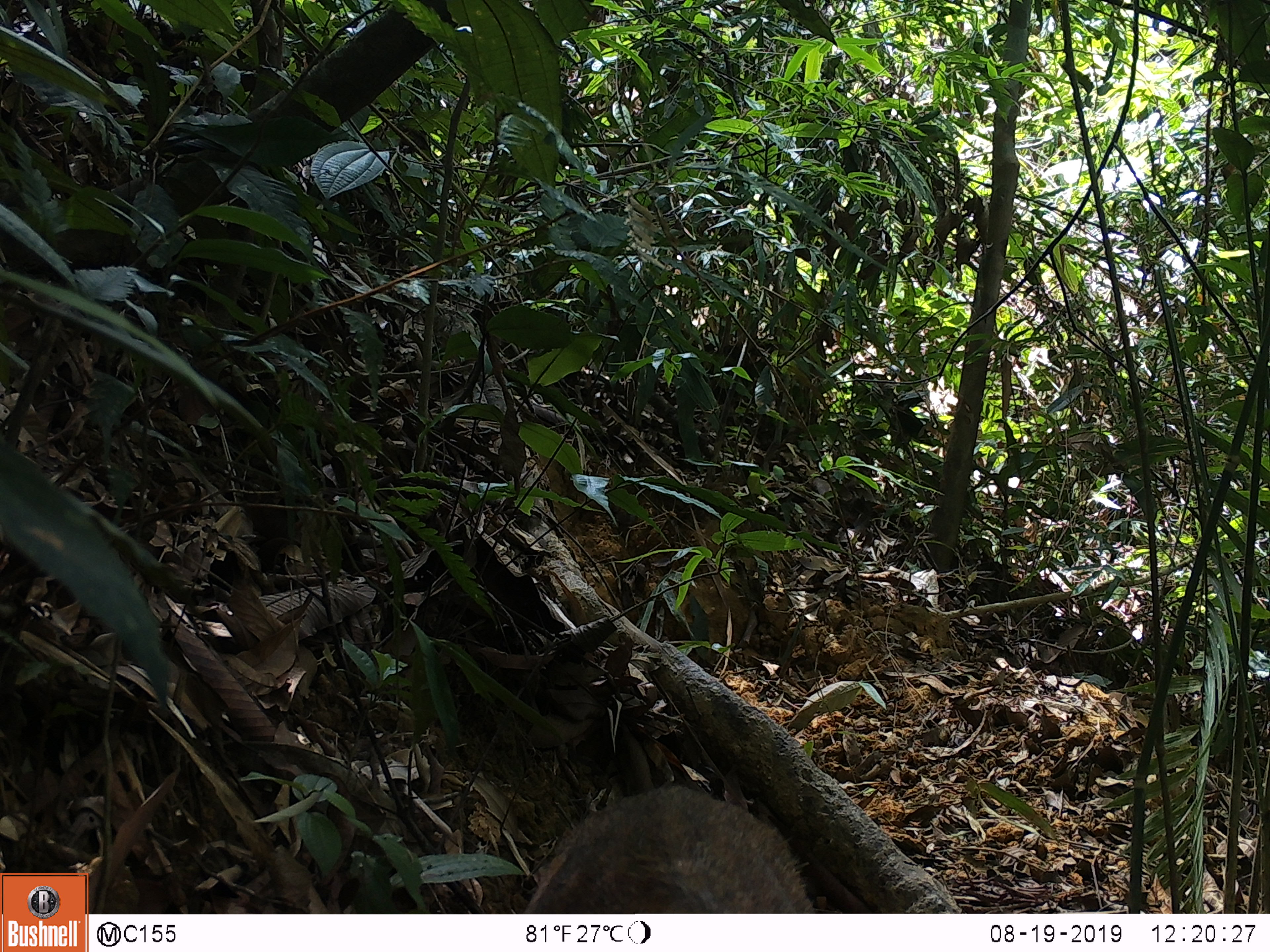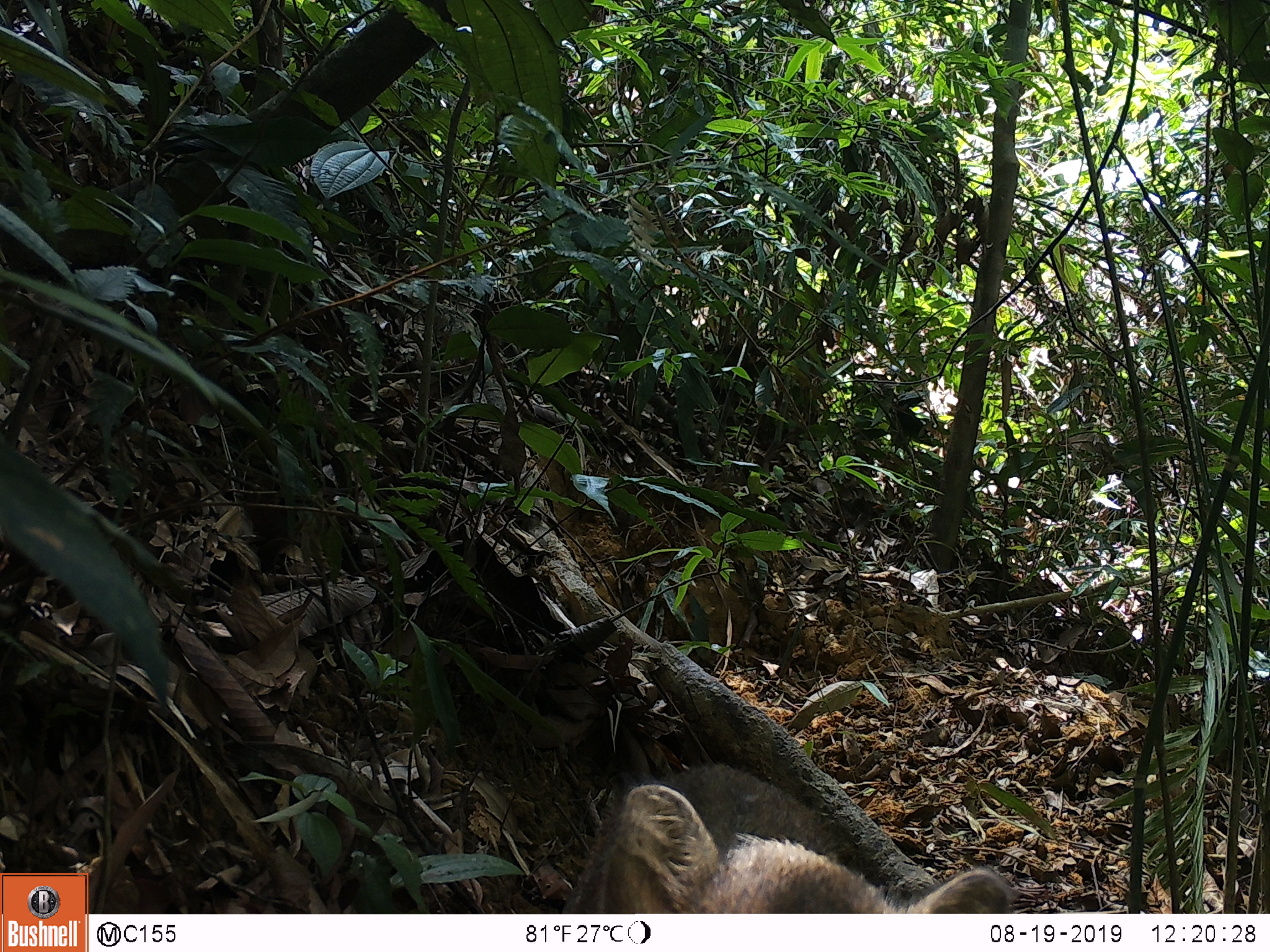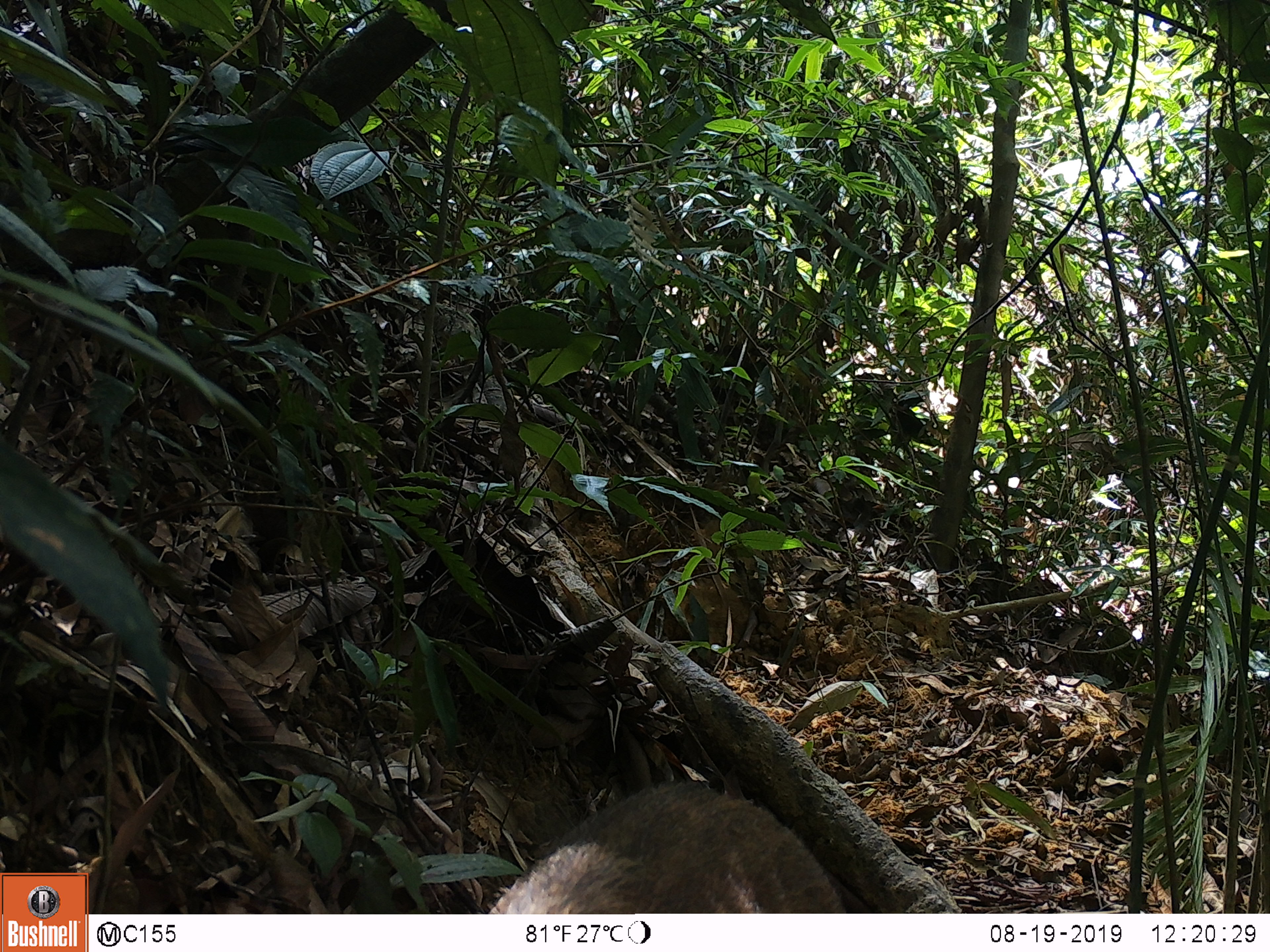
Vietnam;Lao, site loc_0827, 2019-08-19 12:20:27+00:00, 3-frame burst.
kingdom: Animalia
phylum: Chordata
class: Mammalia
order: Artiodactyla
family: Suidae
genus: Sus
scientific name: Sus scrofa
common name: eurasian wild pig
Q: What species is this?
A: Eurasian wild pig (Sus scrofa).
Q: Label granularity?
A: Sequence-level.